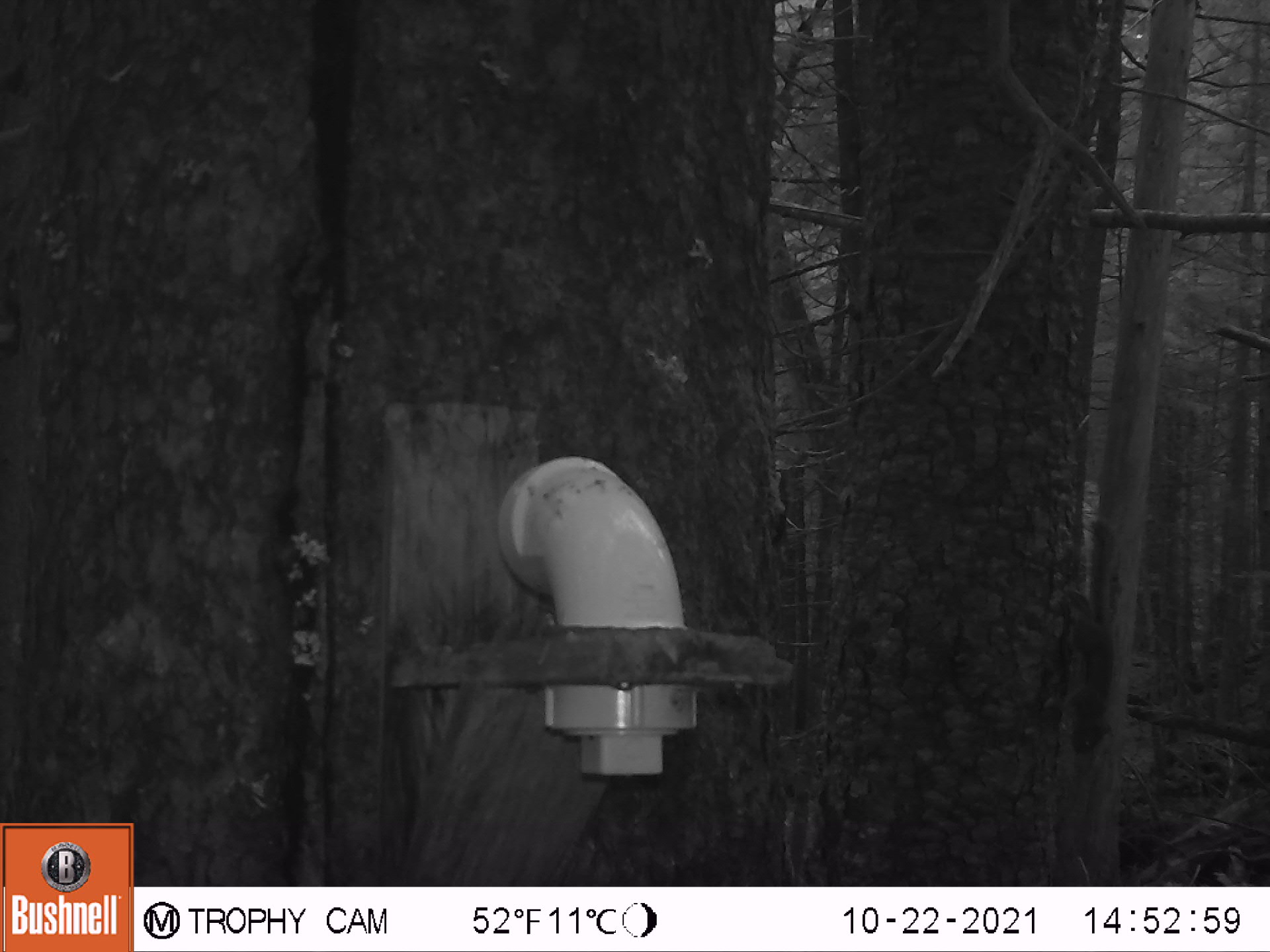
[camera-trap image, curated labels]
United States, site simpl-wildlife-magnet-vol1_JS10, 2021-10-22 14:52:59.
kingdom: Animalia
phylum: Chordata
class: Mammalia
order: Rodentia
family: Sciuridae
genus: Tamiasciurus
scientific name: Tamiasciurus hudsonicus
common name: red squirrel